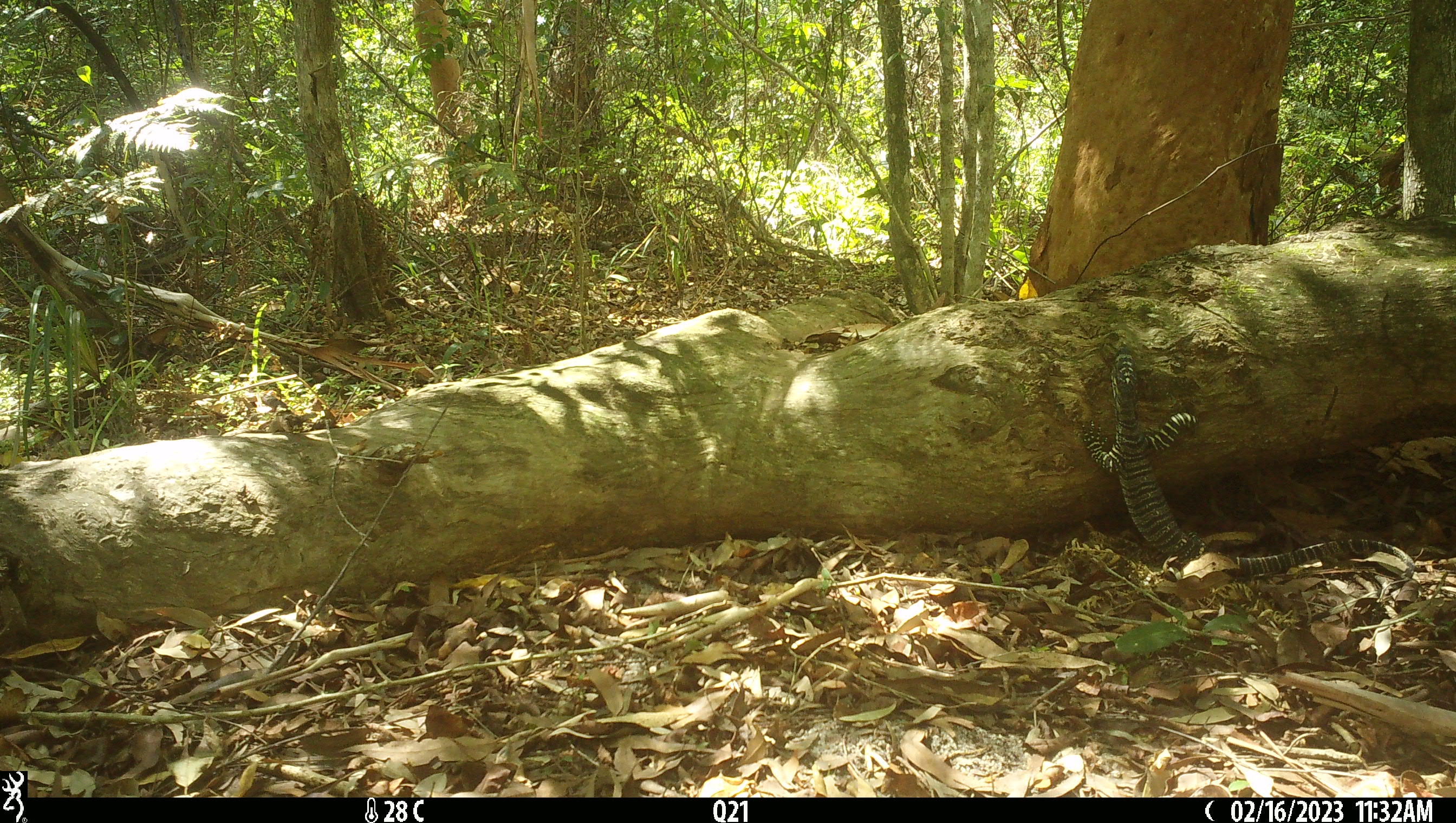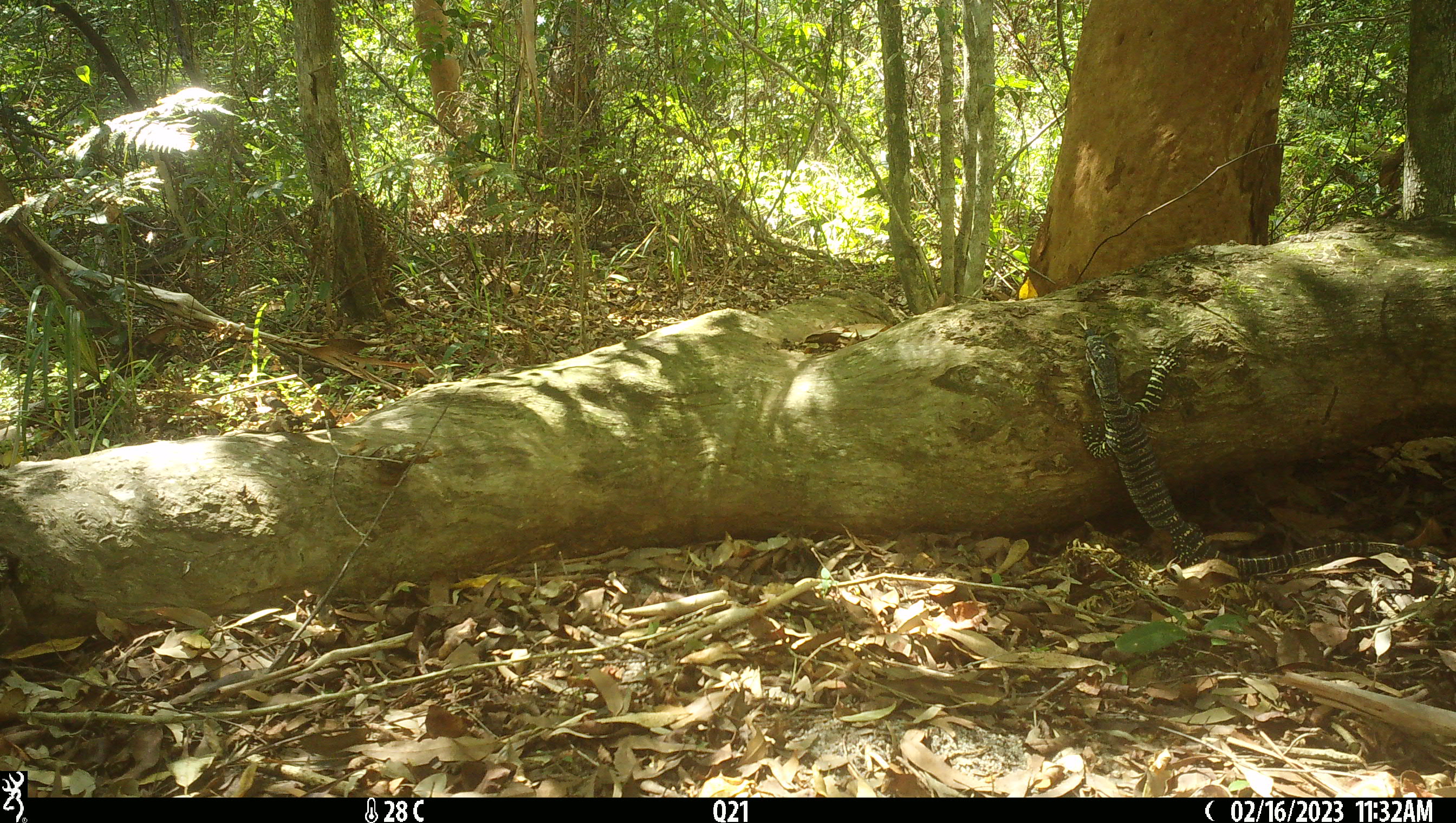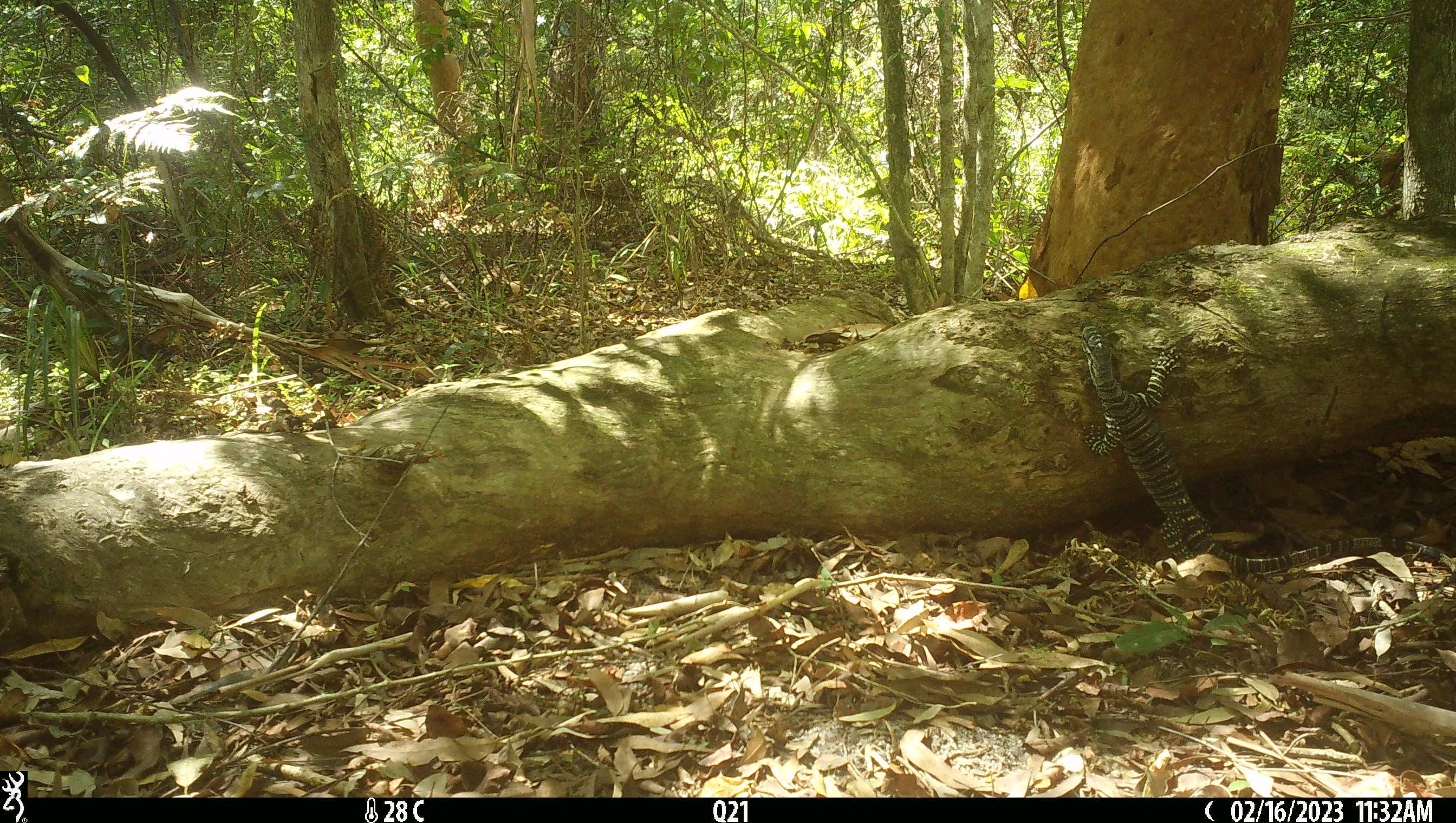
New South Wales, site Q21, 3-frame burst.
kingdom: Animalia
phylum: Chordata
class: Reptilia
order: Squamata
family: Varanidae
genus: Varanus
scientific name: Varanus varius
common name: lace monitor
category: goanna